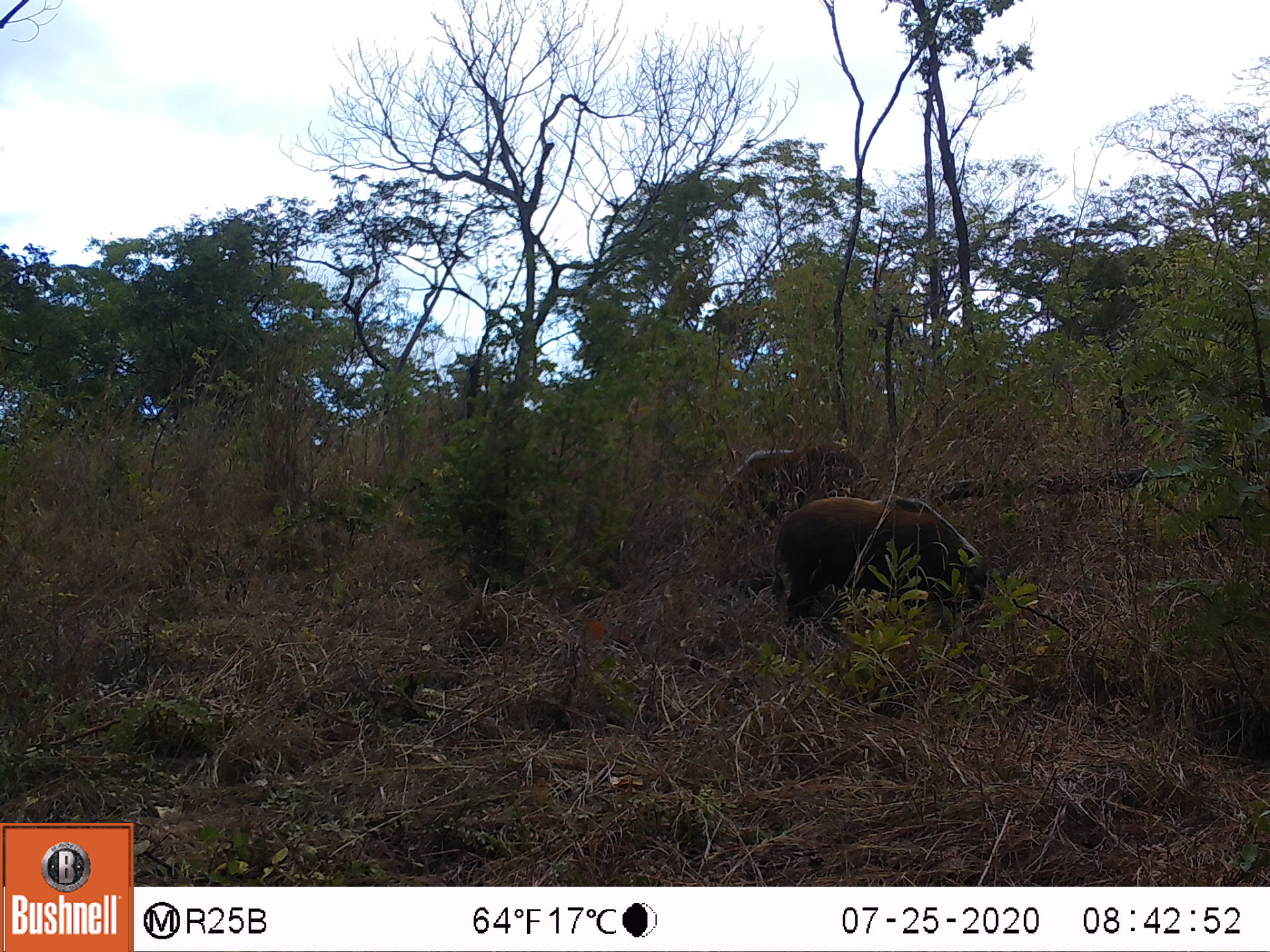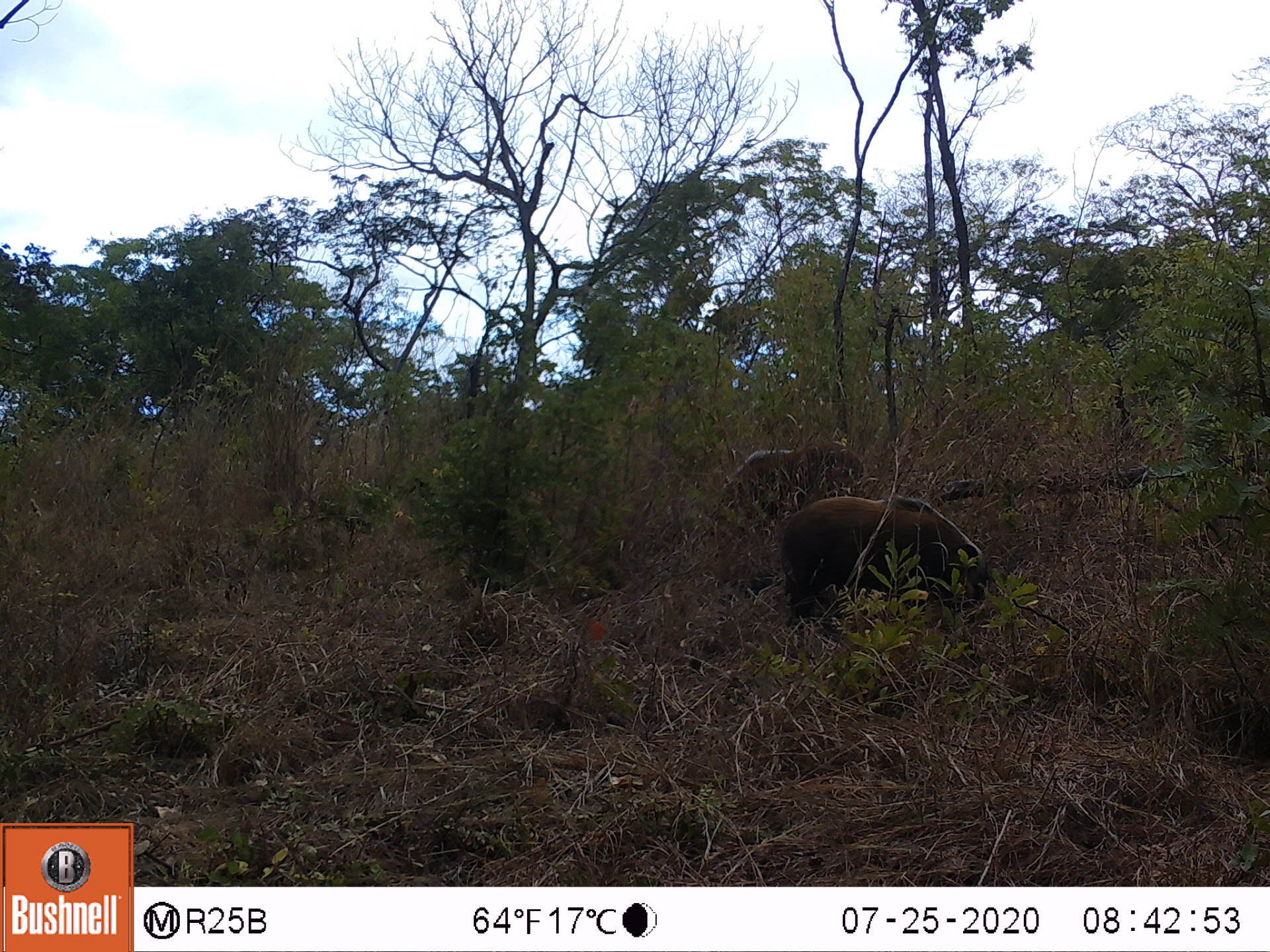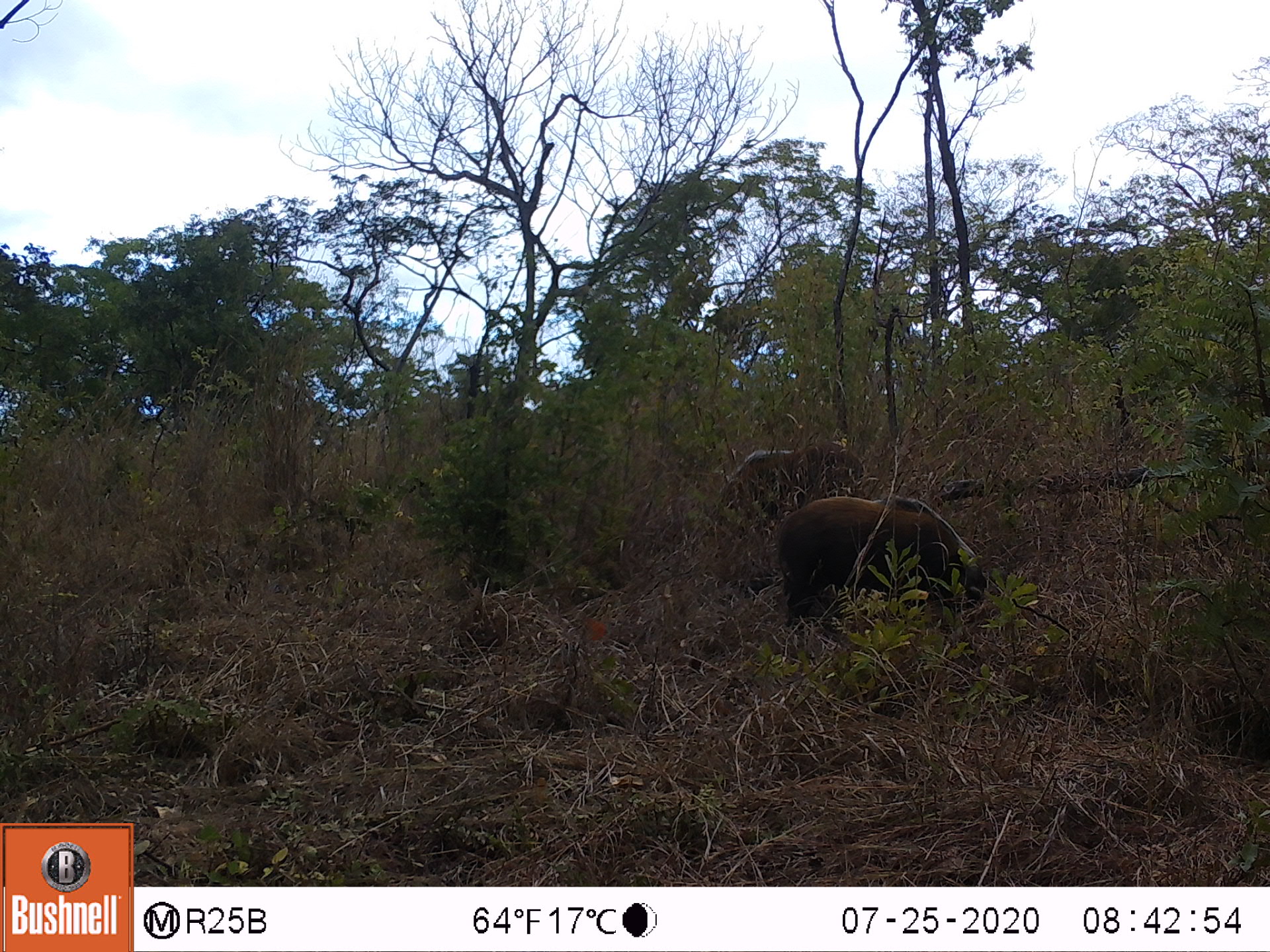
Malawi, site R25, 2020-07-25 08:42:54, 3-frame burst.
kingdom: Animalia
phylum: Chordata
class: Mammalia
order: Artiodactyla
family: Suidae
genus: Potamochoerus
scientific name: Potamochoerus larvatus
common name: bushpig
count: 2